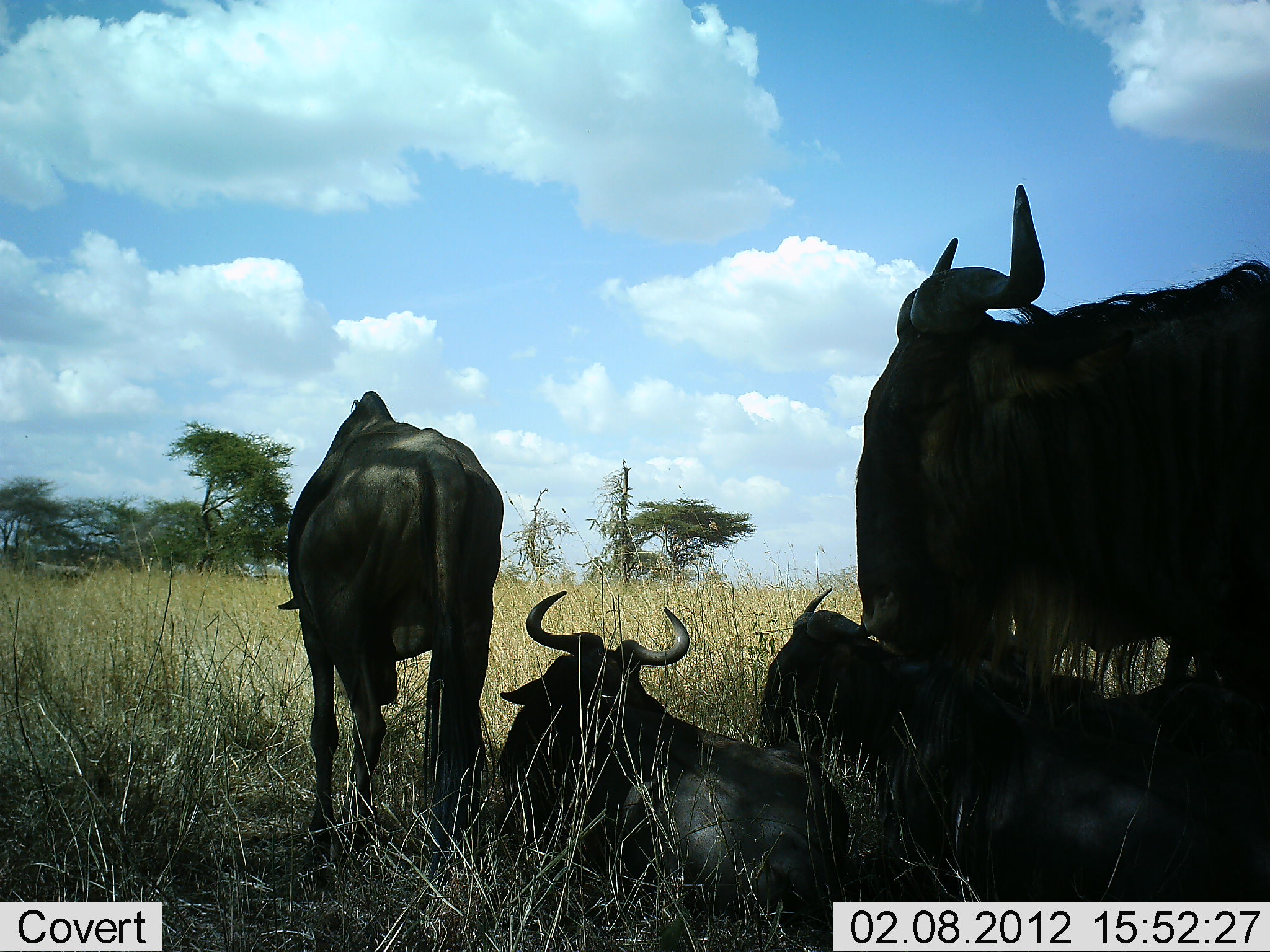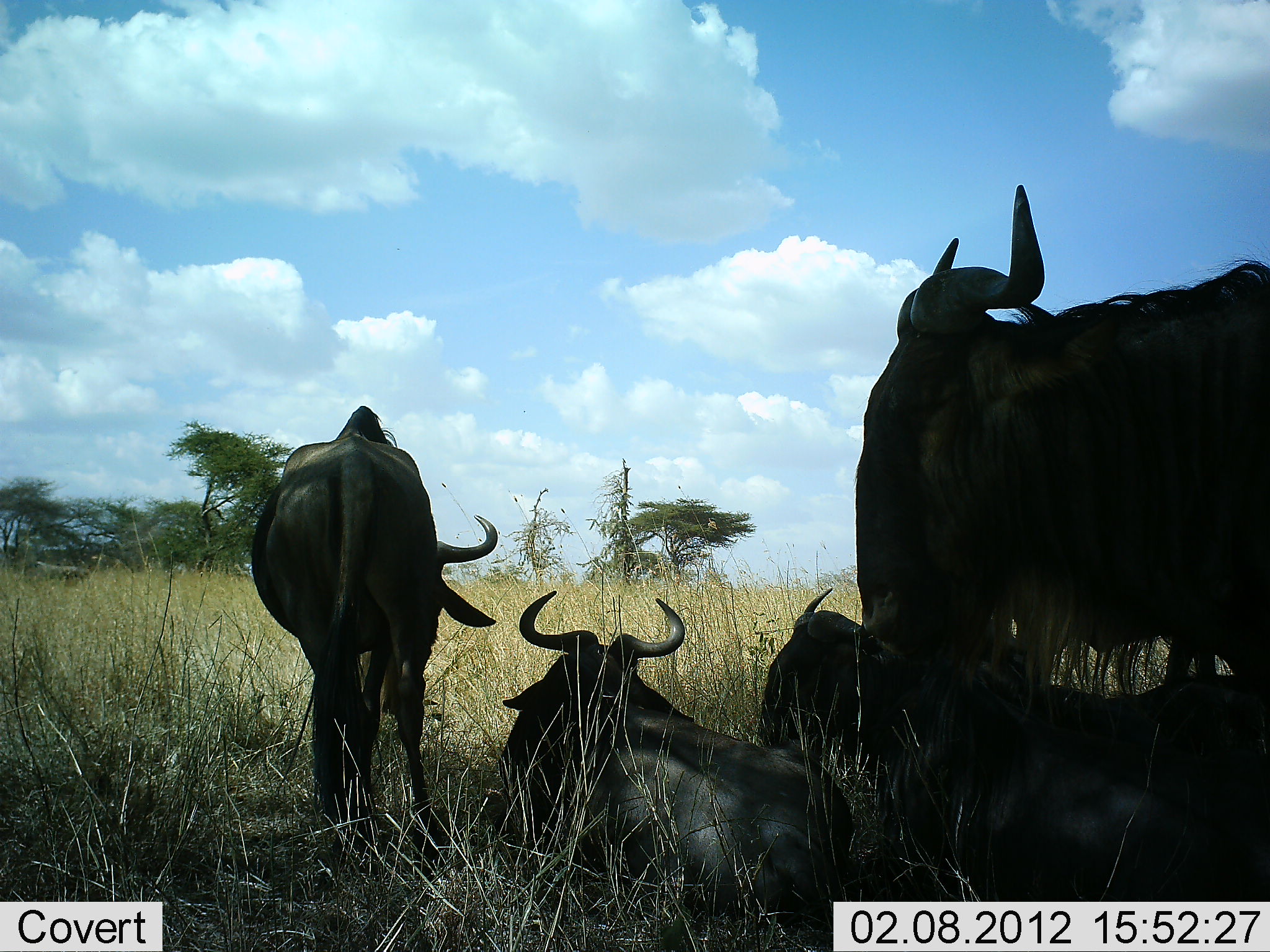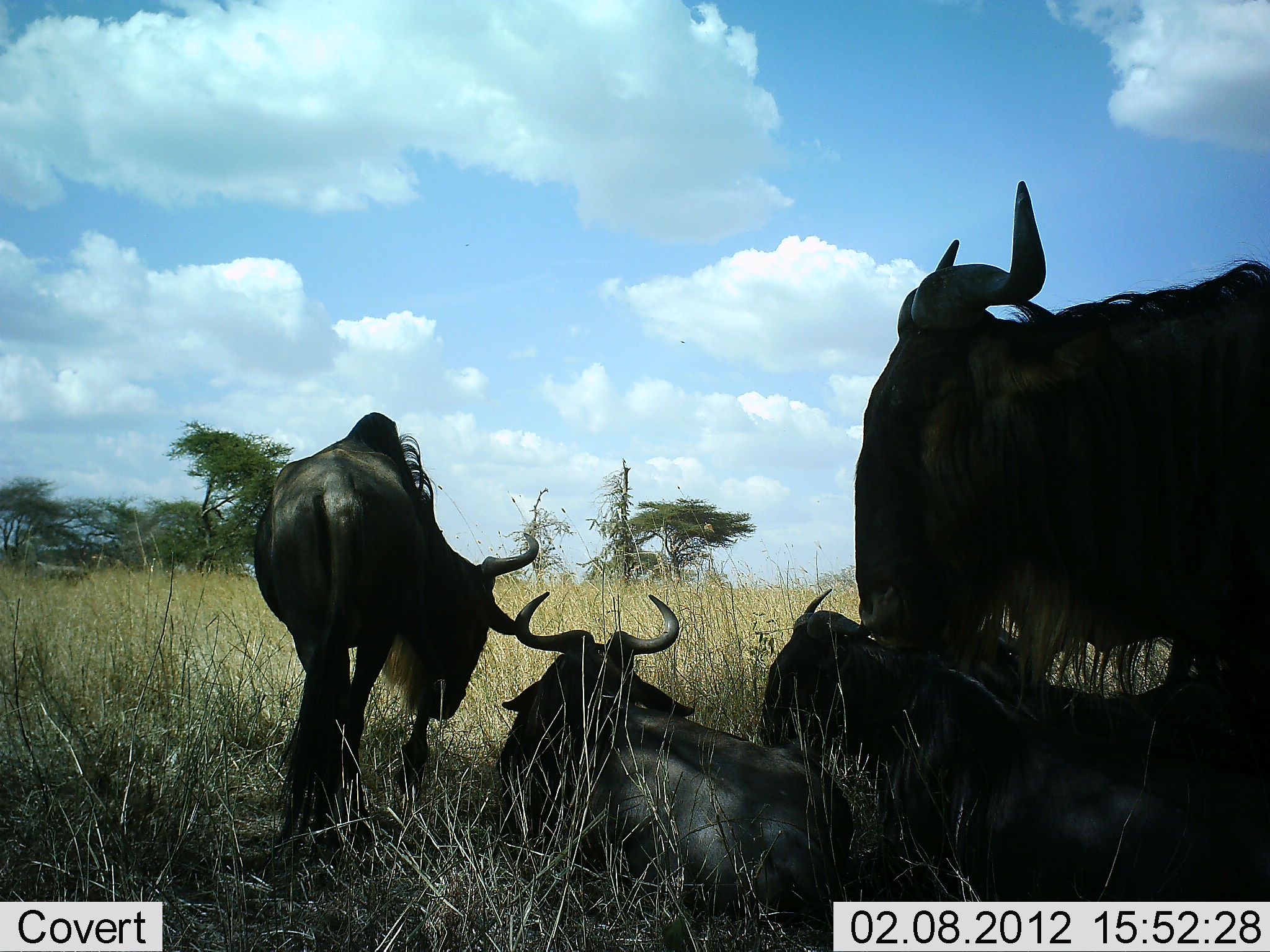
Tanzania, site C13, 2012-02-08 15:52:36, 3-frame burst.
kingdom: Animalia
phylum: Chordata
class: Mammalia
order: Artiodactyla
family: Bovidae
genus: Connochaetes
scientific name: Connochaetes taurinus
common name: blue wildebeest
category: wildebeest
Wildebeest (blue wildebeest) (Connochaetes taurinus), count 4. Behavior (volunteer vote fractions): standing 72%, resting 97%, moving 10%, interacting 0%. Young present (vote fraction): 3%. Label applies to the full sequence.